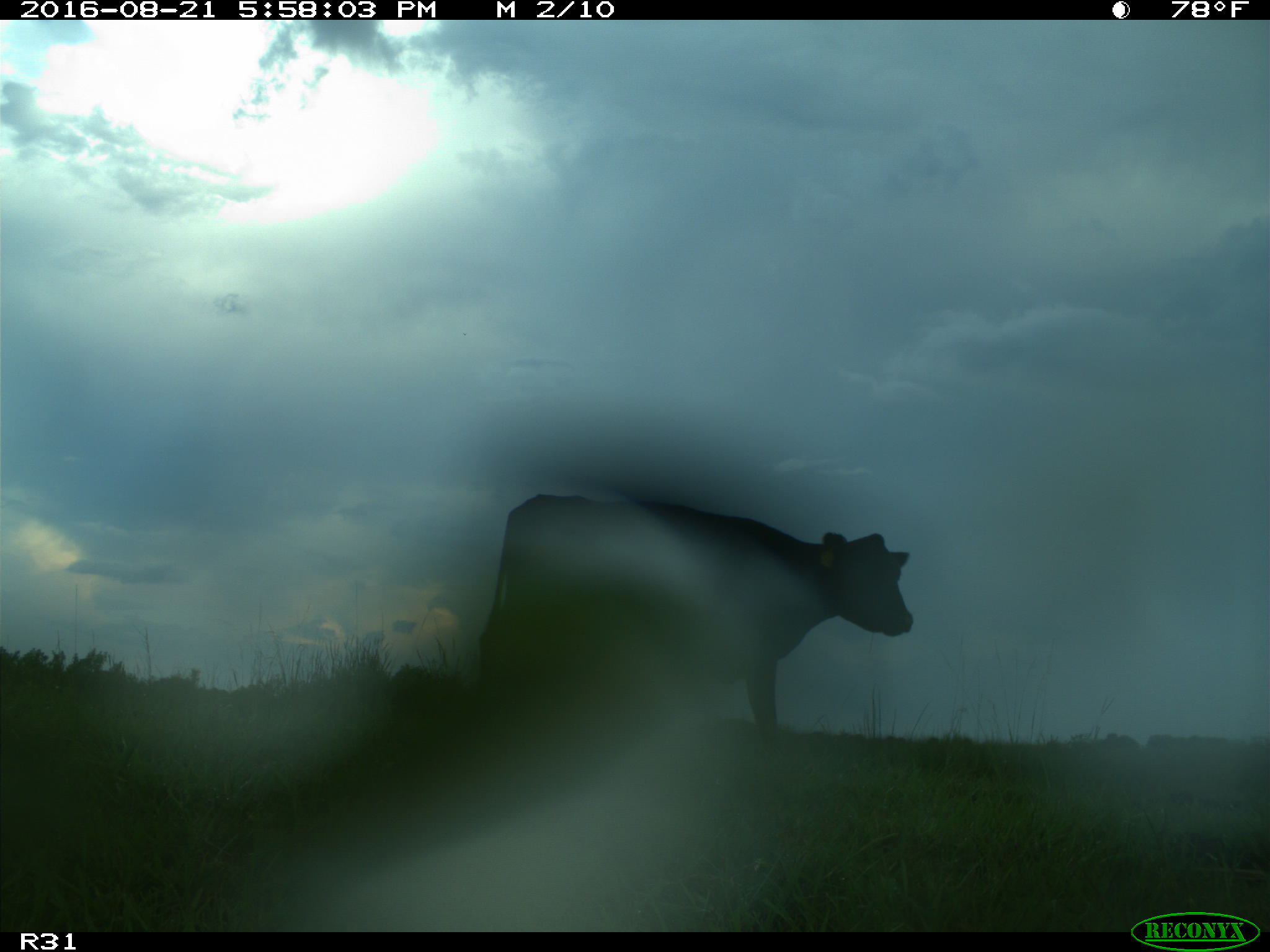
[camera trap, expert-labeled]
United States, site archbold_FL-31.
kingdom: Animalia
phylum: Chordata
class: Mammalia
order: Artiodactyla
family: Bovidae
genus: Bos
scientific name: Bos taurus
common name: domestic cow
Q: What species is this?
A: Bos taurus (domestic cow).